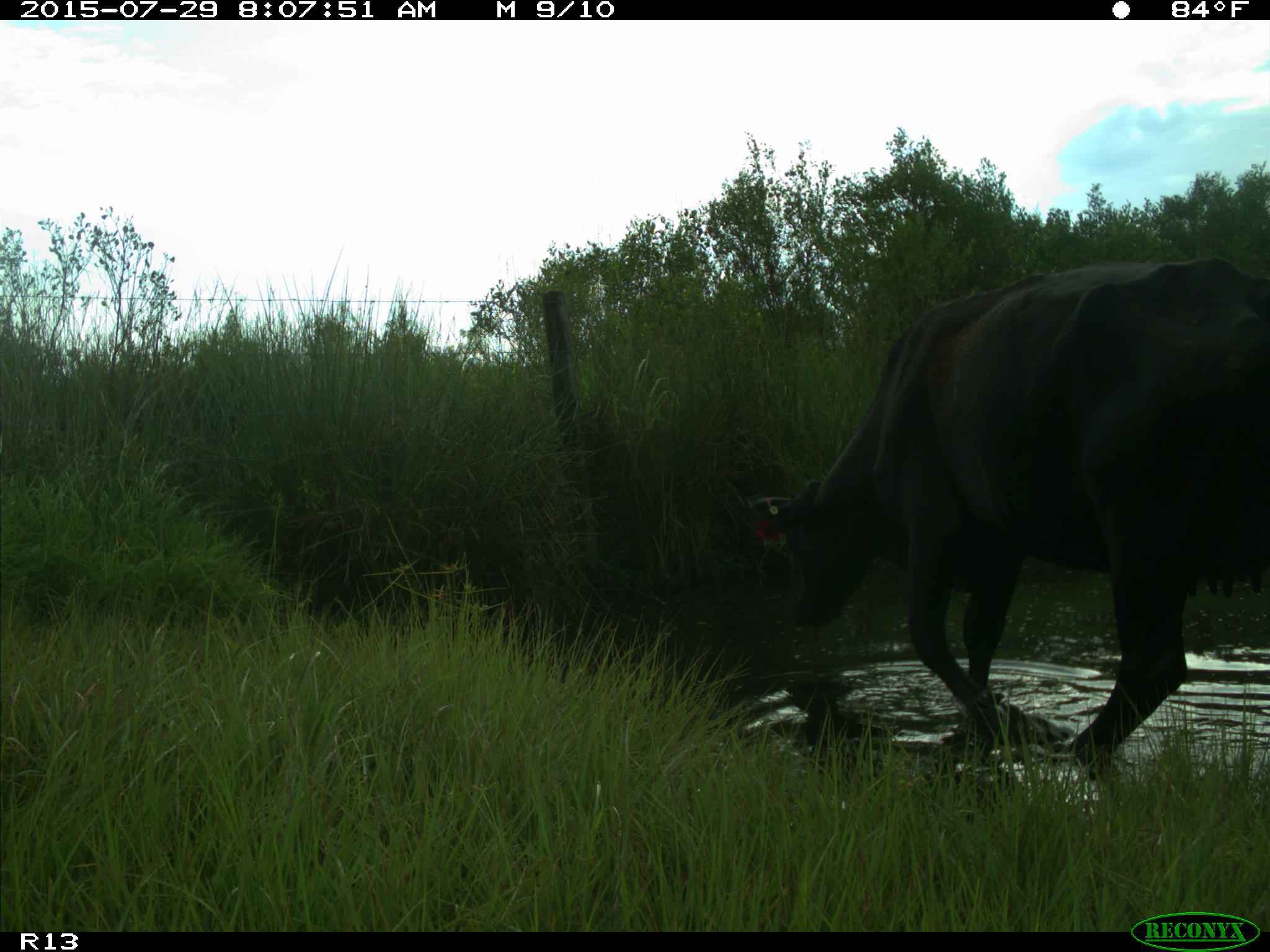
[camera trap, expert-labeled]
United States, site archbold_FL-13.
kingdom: Animalia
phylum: Chordata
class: Mammalia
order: Artiodactyla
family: Bovidae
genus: Bos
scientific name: Bos taurus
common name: domestic cow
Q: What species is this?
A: Bos taurus (domestic cow).